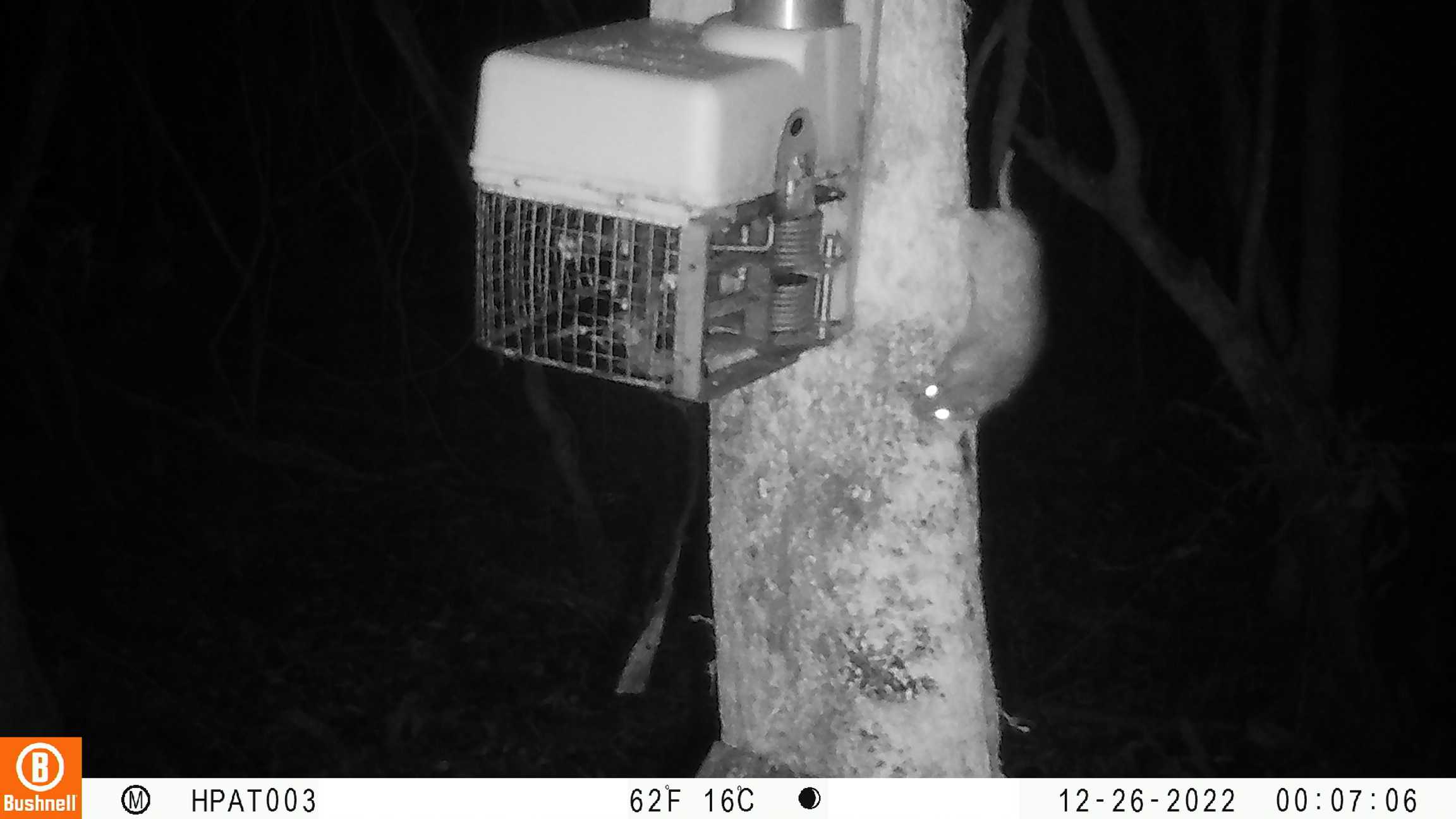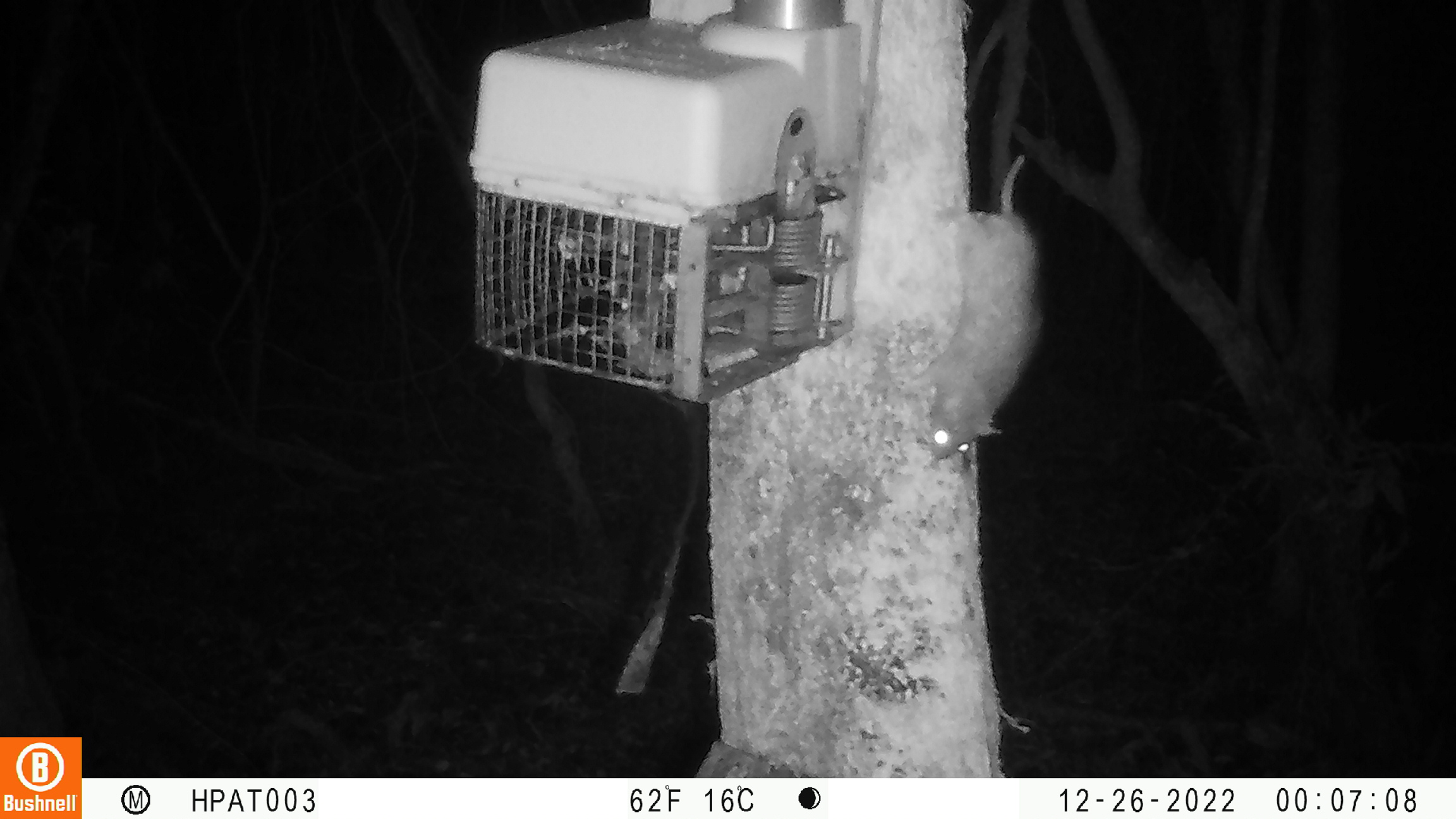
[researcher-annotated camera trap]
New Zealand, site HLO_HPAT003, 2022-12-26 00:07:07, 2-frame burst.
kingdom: Animalia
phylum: Chordata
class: Mammalia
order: Rodentia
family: Muridae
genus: Rattus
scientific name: Rattus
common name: rat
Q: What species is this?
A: Rat (Rattus).